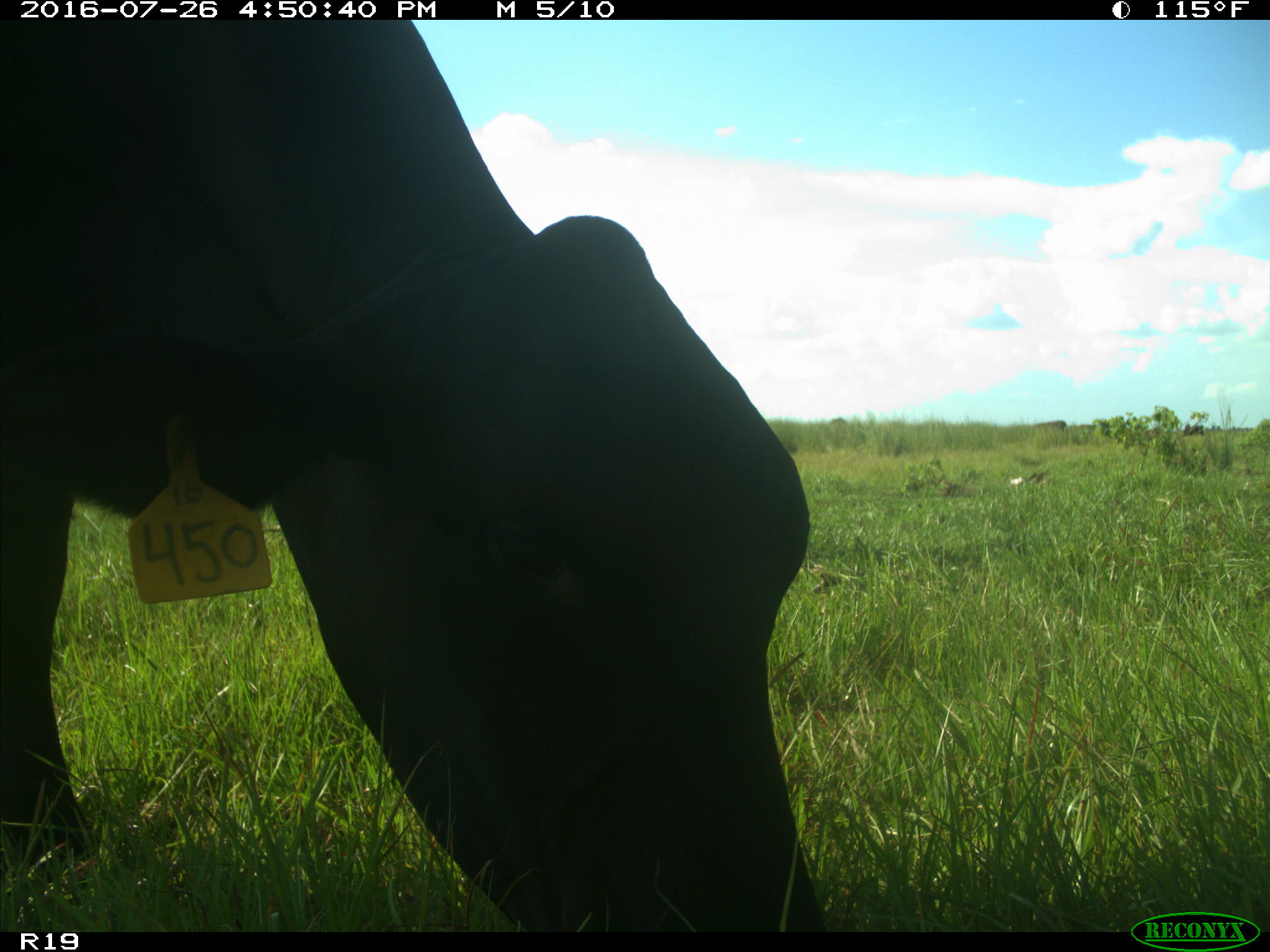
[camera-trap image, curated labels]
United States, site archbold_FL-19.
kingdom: Animalia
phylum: Chordata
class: Mammalia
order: Artiodactyla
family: Bovidae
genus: Bos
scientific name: Bos taurus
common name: domestic cow